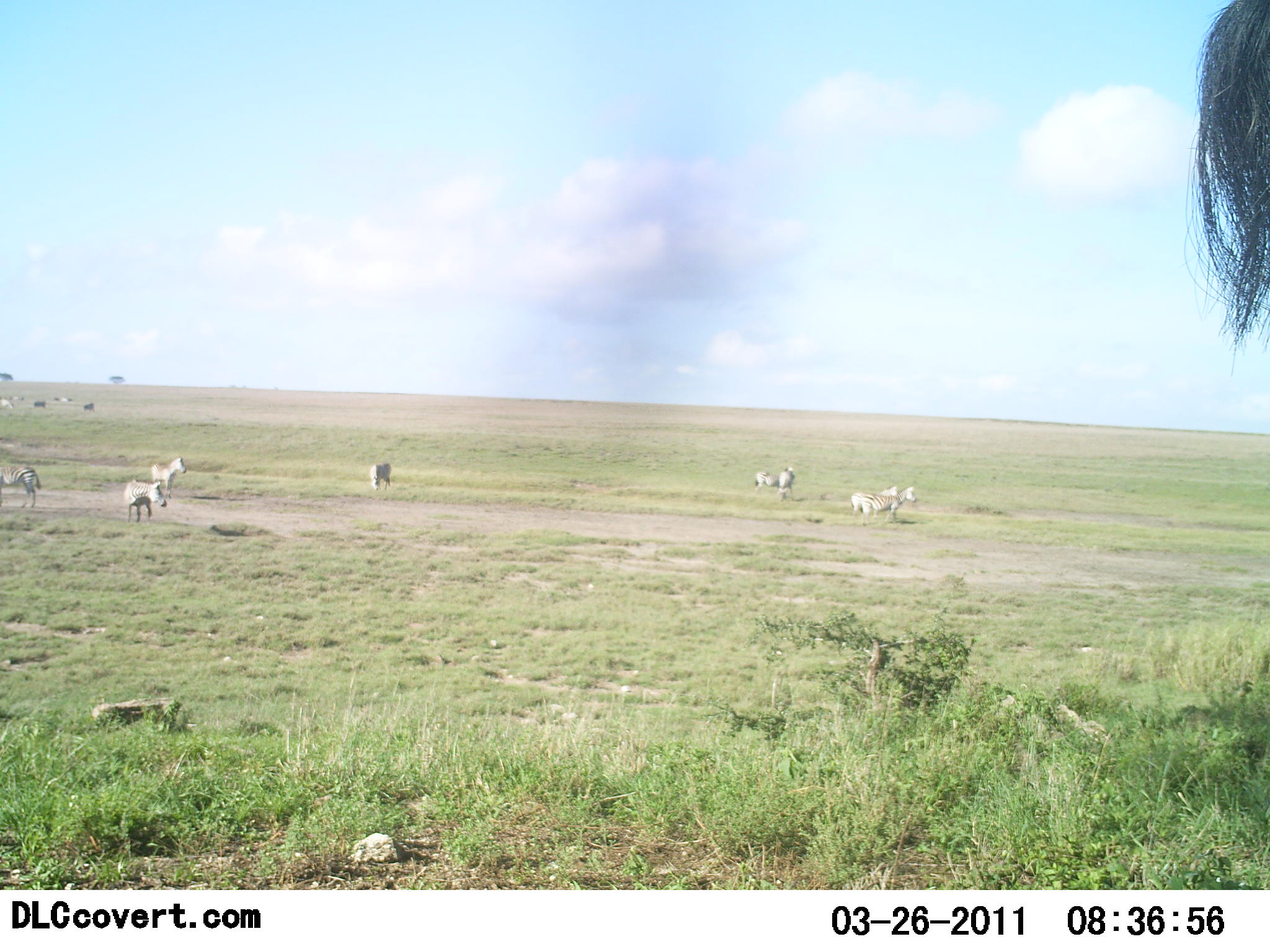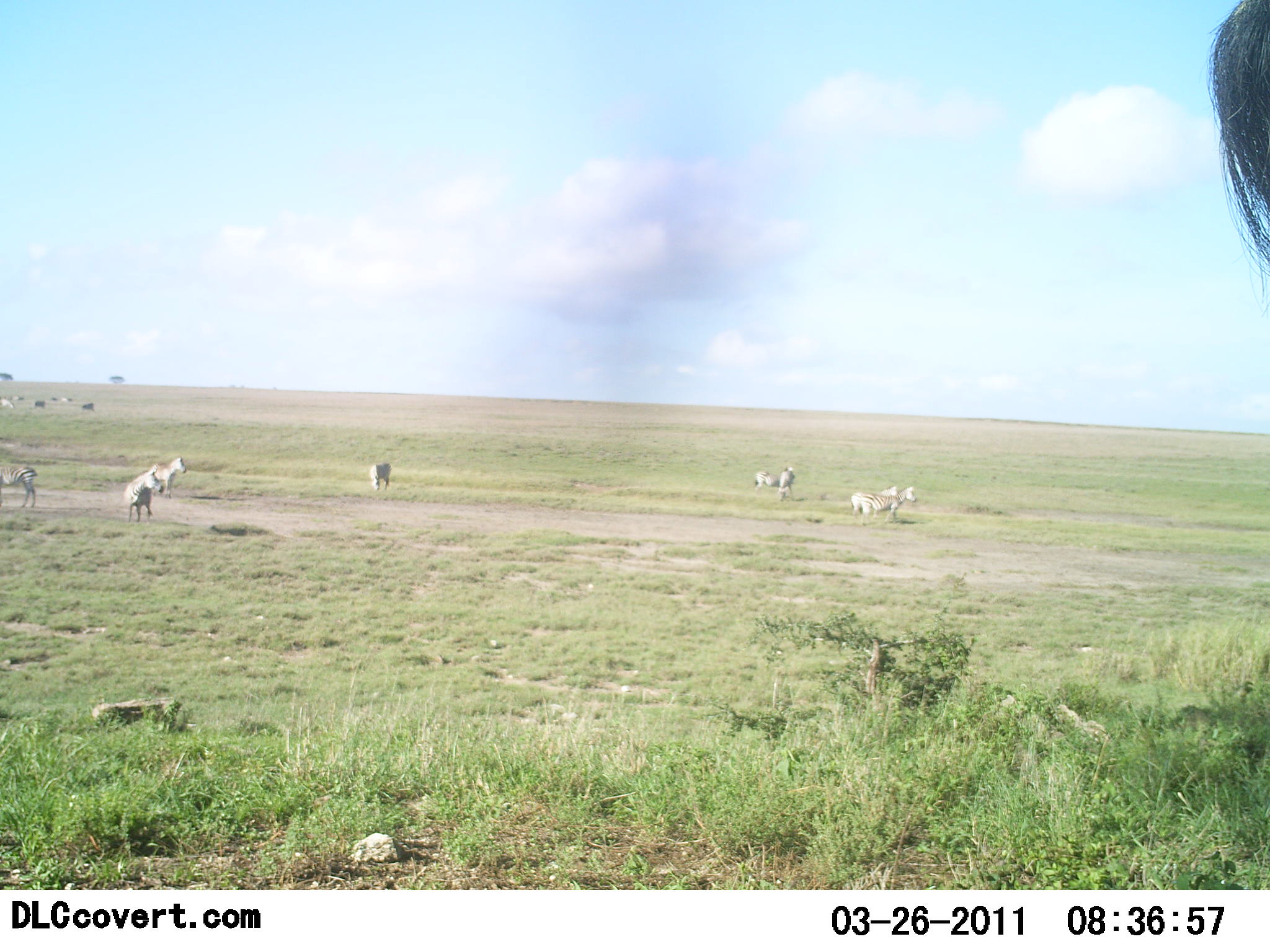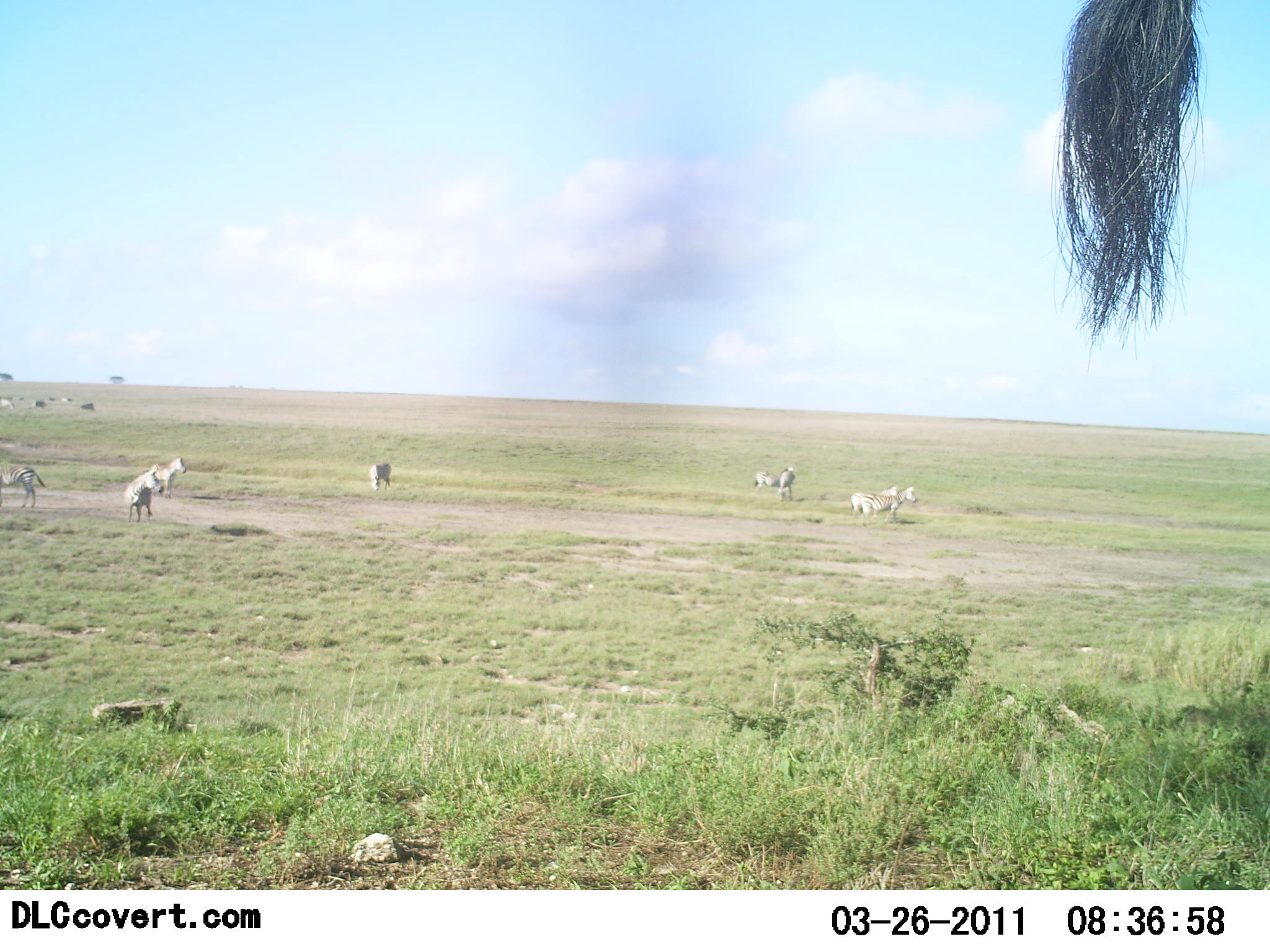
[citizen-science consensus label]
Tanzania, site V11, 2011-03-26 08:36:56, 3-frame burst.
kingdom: Animalia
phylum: Chordata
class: Mammalia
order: Perissodactyla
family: Equidae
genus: Equus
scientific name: Equus quagga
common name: plains zebra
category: zebra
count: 10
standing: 82%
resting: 18%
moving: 27%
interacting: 0%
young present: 0%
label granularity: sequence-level